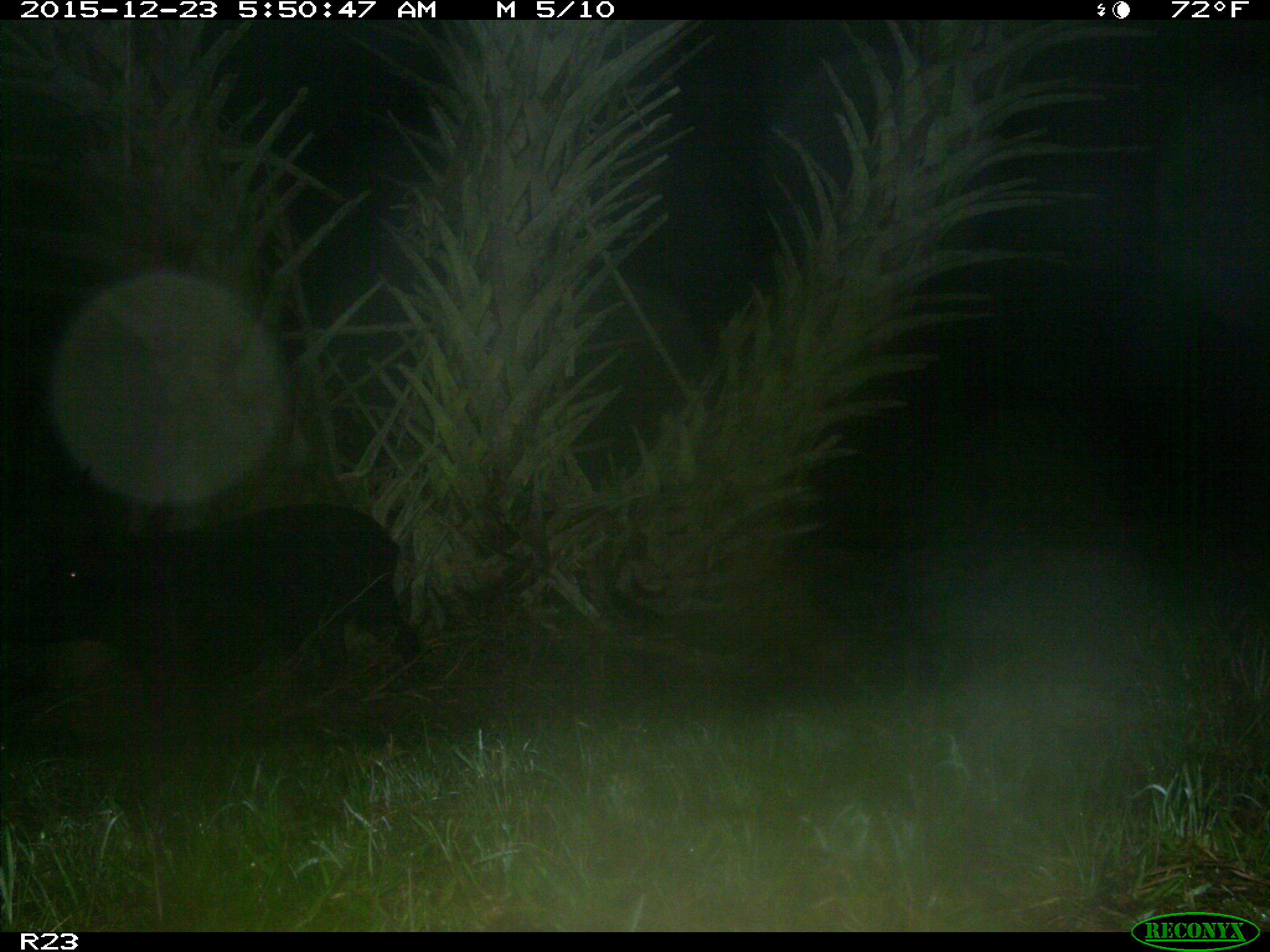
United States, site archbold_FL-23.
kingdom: Animalia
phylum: Chordata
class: Mammalia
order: Artiodactyla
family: Suidae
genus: Sus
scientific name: Sus scrofa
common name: wild boar